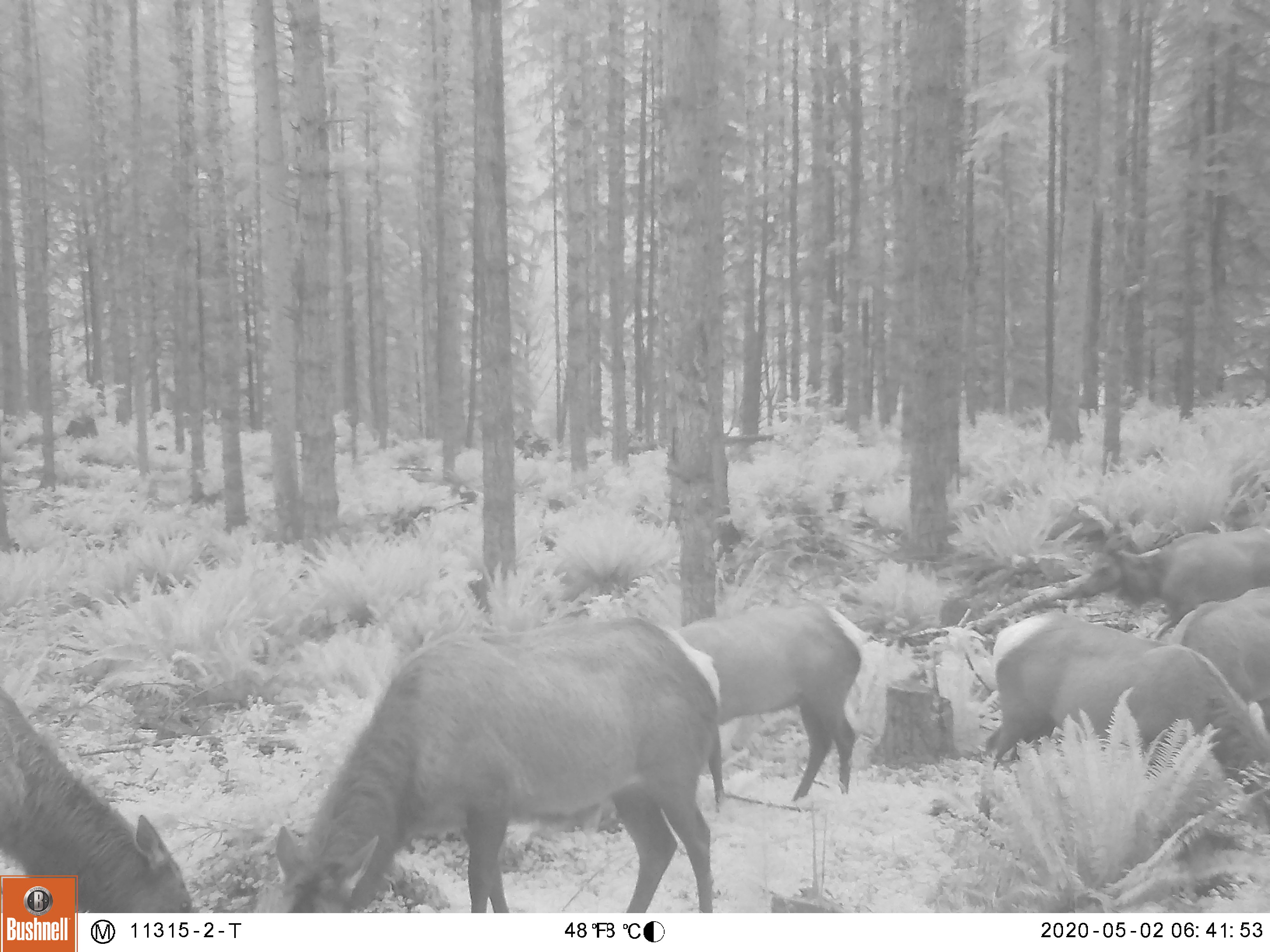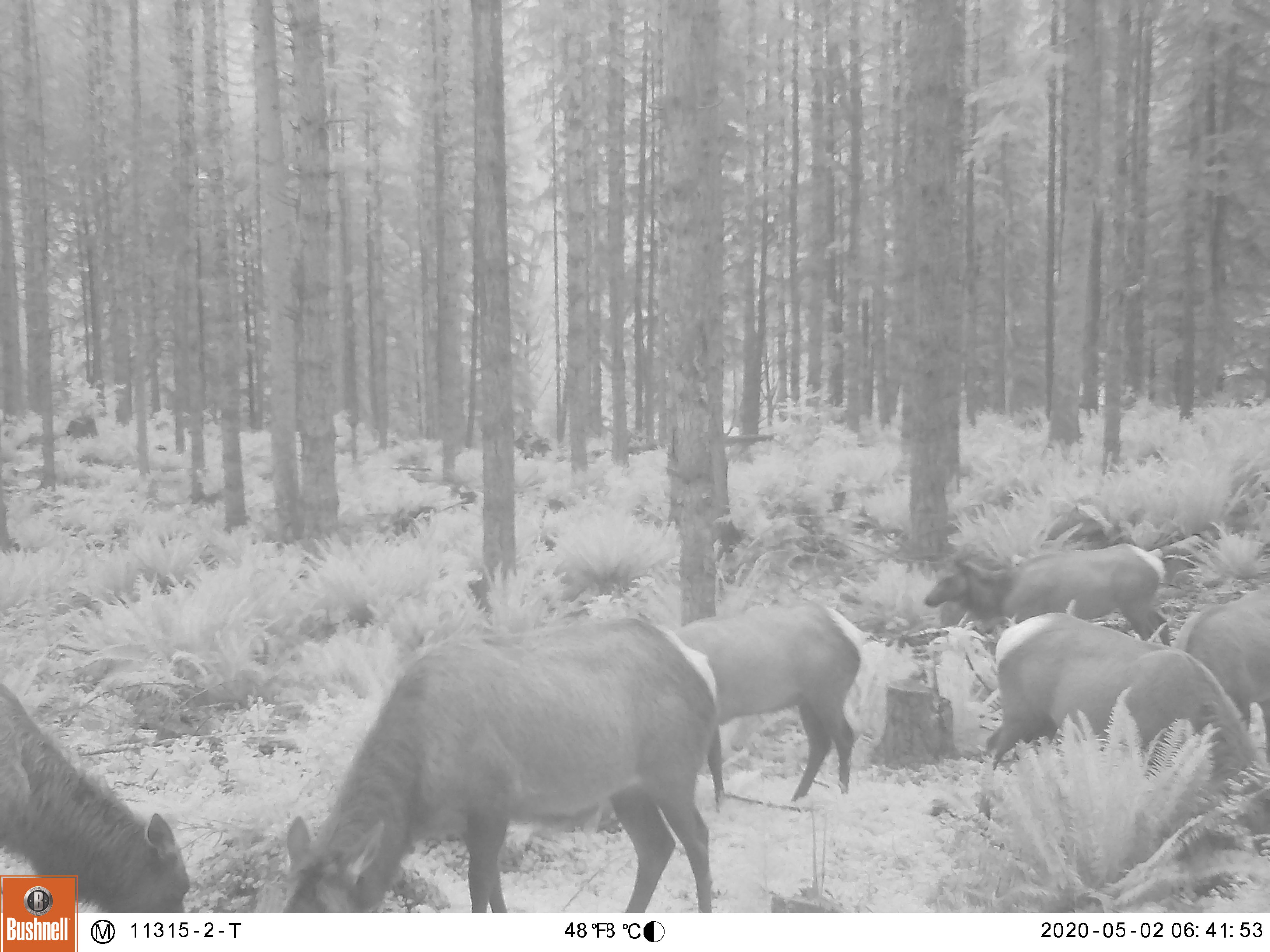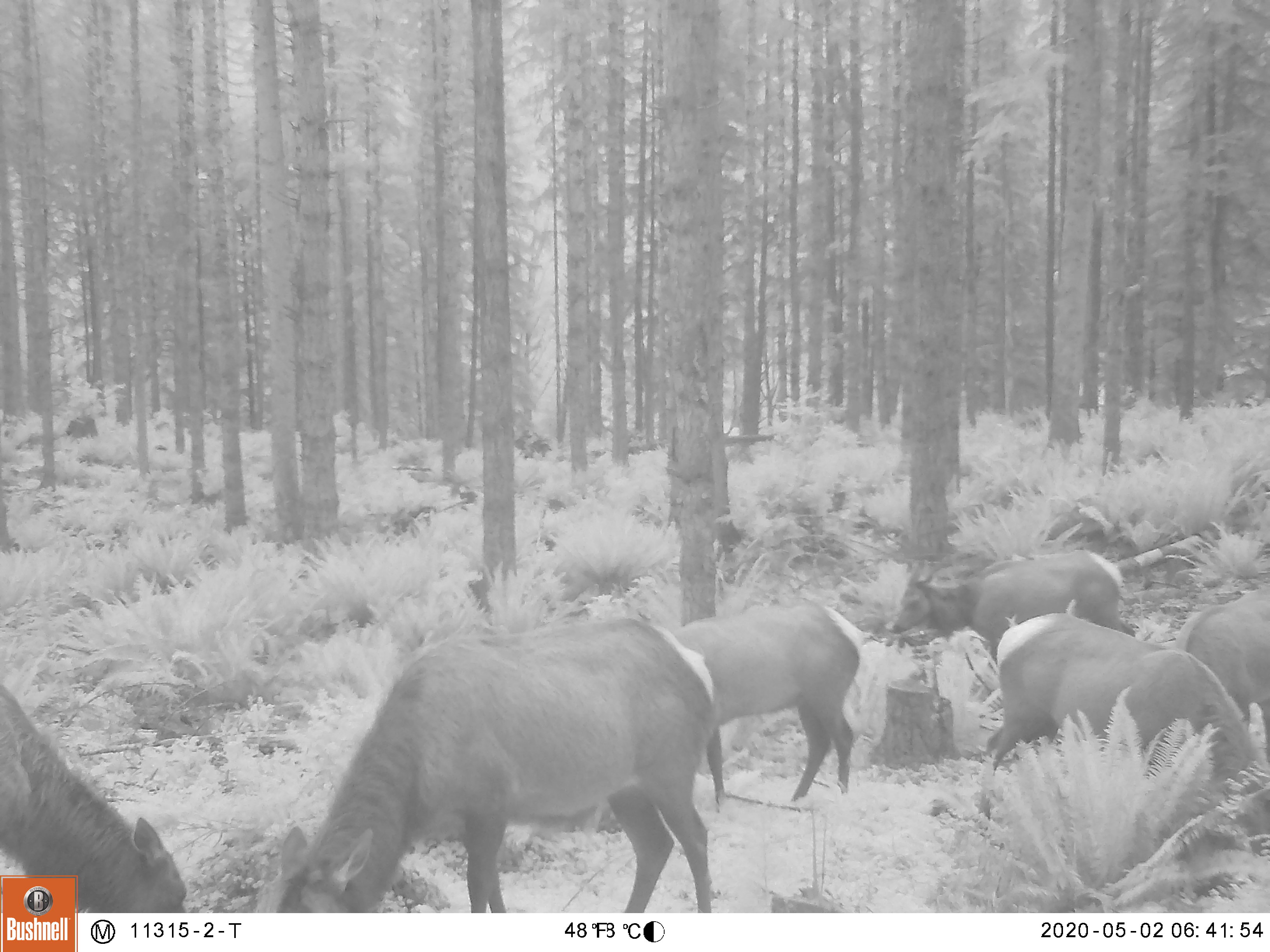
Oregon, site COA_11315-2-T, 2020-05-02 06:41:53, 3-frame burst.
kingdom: Animalia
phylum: Chordata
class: Mammalia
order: Artiodactyla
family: Cervidae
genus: Cervus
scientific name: Cervus canadensis roosevelti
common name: roosevelt elk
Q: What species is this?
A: Roosevelt elk (Cervus canadensis roosevelti).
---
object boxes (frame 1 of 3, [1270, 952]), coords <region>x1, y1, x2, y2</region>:
roosevelt elk: <region>267, 613, 728, 911</region>; <region>977, 516, 1266, 783</region>; <region>680, 593, 885, 807</region>; <region>0, 675, 179, 873</region>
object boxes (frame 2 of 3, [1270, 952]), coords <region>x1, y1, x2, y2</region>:
roosevelt elk: <region>283, 609, 724, 906</region>; <region>971, 585, 1266, 776</region>; <region>693, 582, 876, 809</region>; <region>0, 679, 190, 869</region>; <region>922, 534, 1176, 646</region>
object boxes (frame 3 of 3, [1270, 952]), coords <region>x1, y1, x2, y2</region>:
roosevelt elk: <region>252, 609, 717, 911</region>; <region>973, 580, 1266, 781</region>; <region>682, 593, 856, 807</region>; <region>5, 684, 179, 871</region>; <region>885, 552, 1136, 664</region>